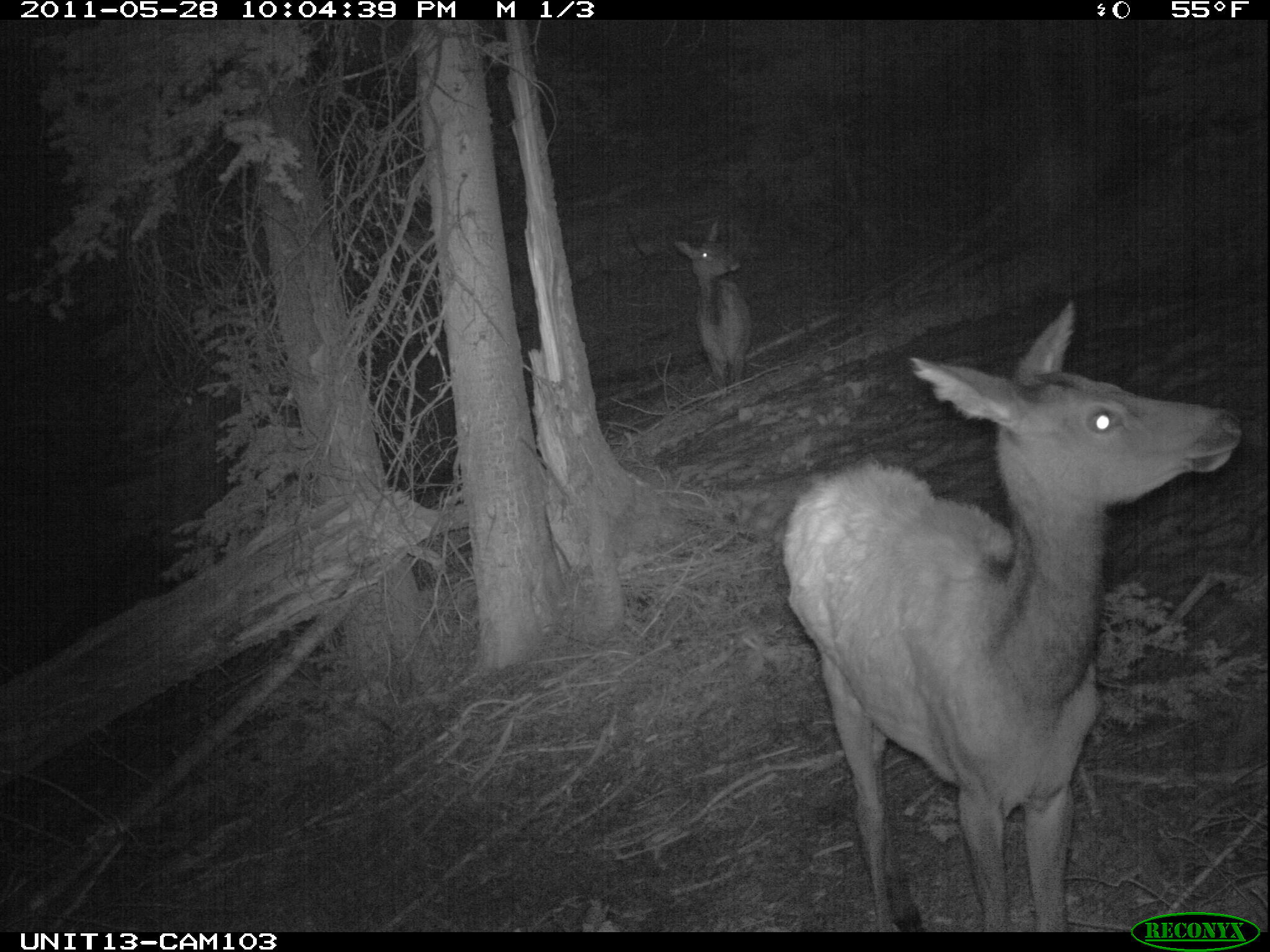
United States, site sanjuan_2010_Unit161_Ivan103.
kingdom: Animalia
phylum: Chordata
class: Mammalia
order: Artiodactyla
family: Cervidae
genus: Cervus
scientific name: Cervus elaphus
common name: red deer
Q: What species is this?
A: Cervus elaphus (red deer).